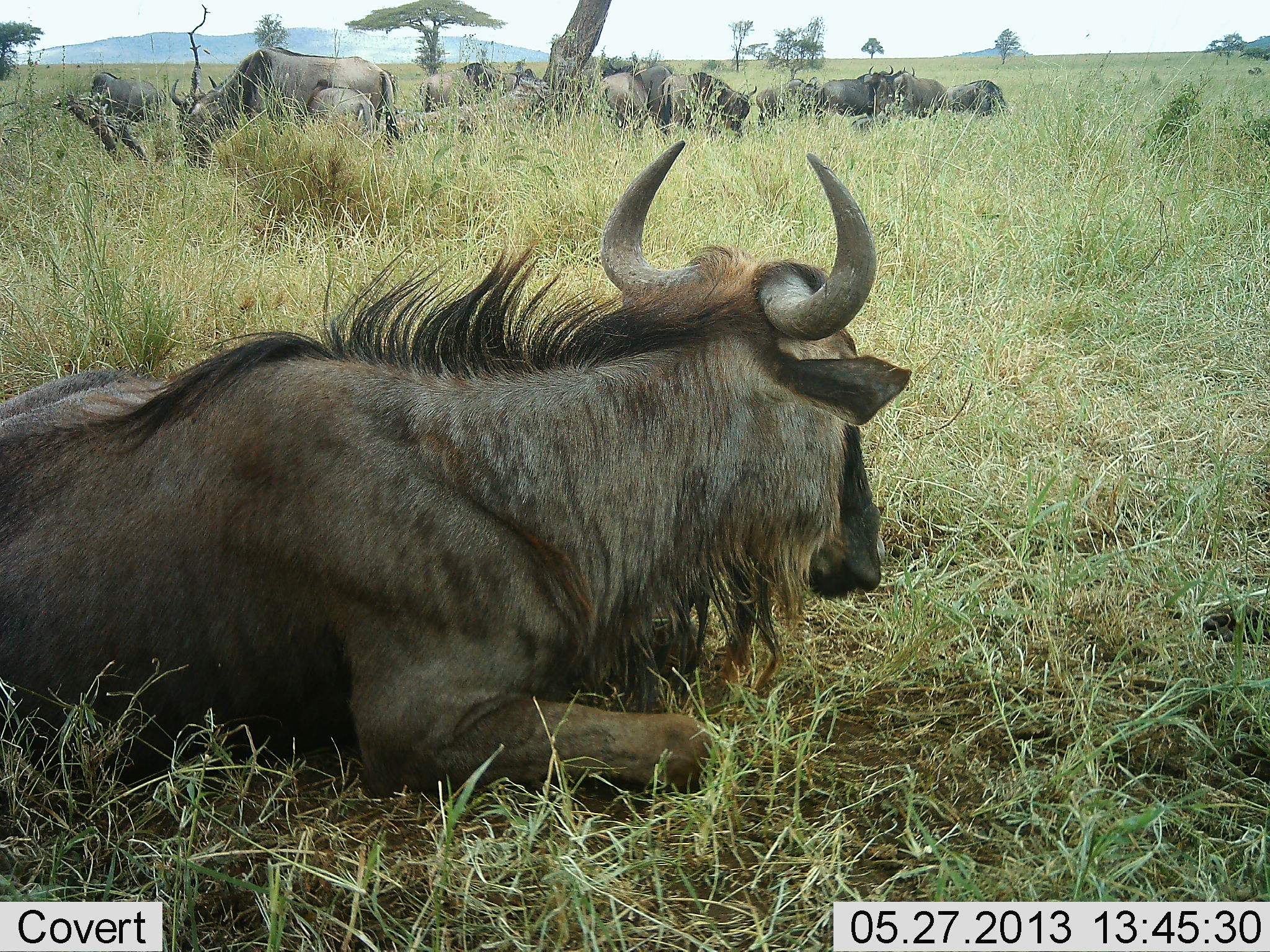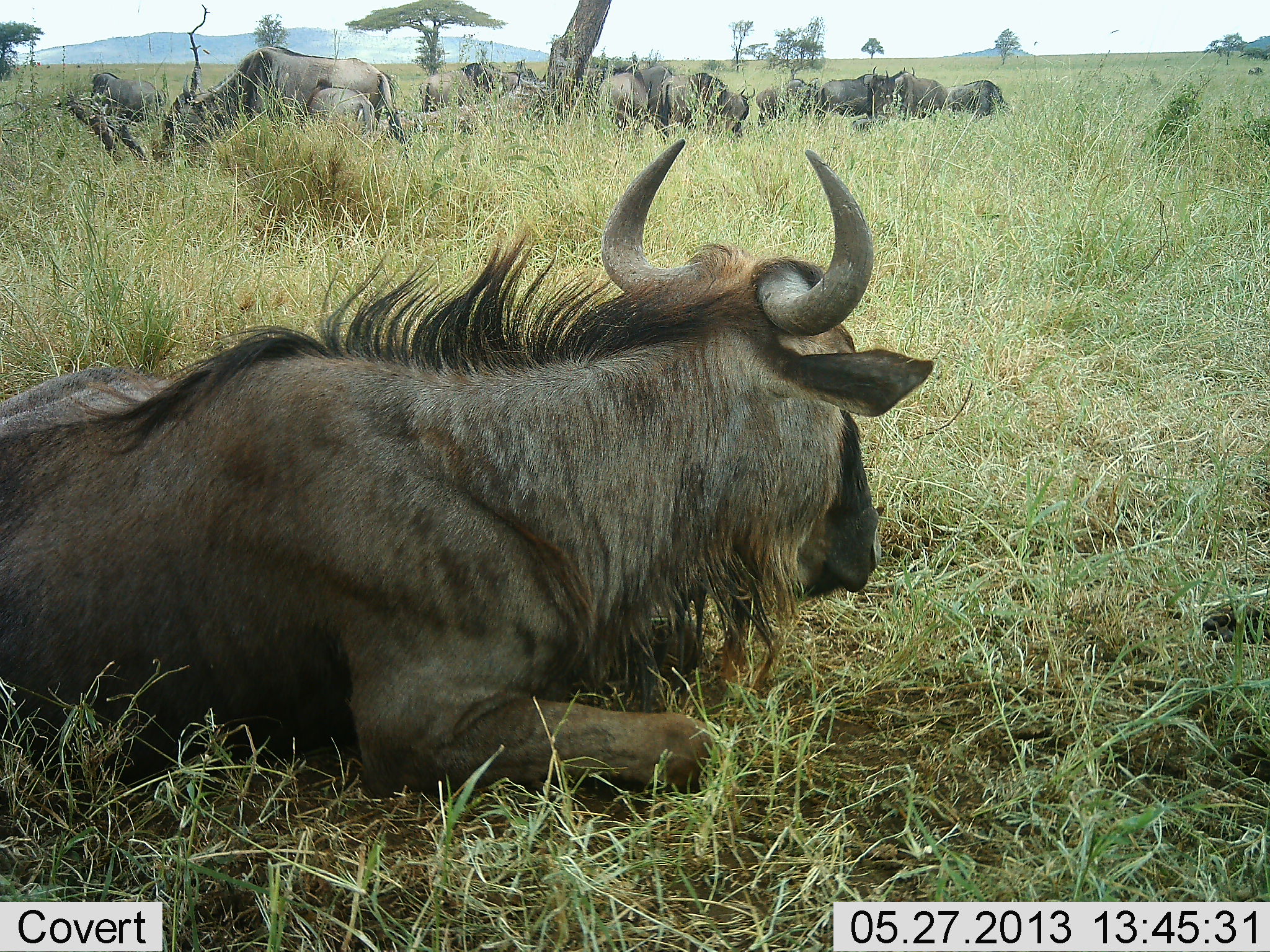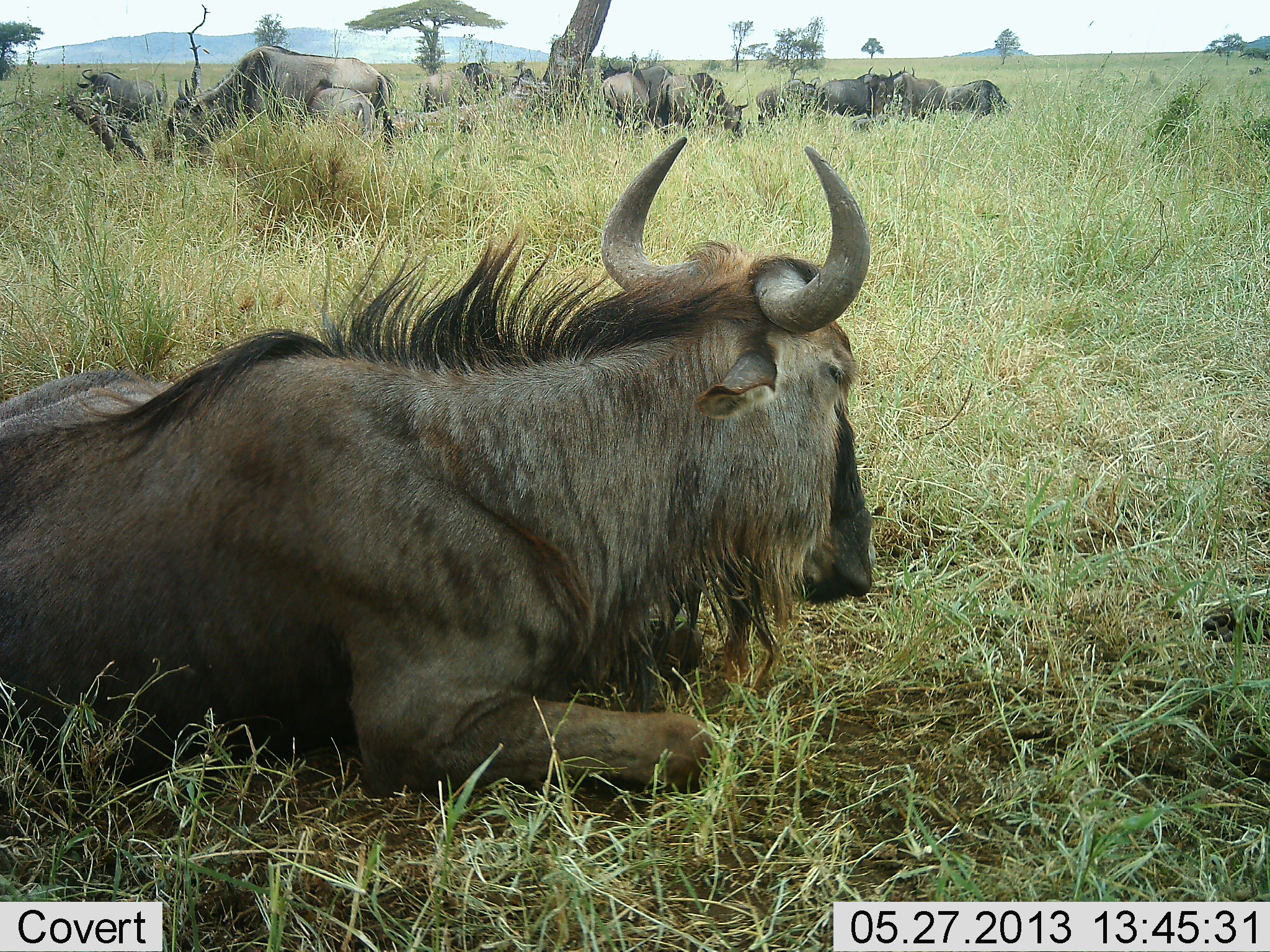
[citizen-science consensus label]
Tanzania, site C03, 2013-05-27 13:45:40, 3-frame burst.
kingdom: Animalia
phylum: Chordata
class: Mammalia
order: Artiodactyla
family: Bovidae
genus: Connochaetes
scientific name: Connochaetes taurinus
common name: blue wildebeest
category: wildebeest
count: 11-50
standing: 70%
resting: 90%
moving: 10%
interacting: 0%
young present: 20%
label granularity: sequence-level